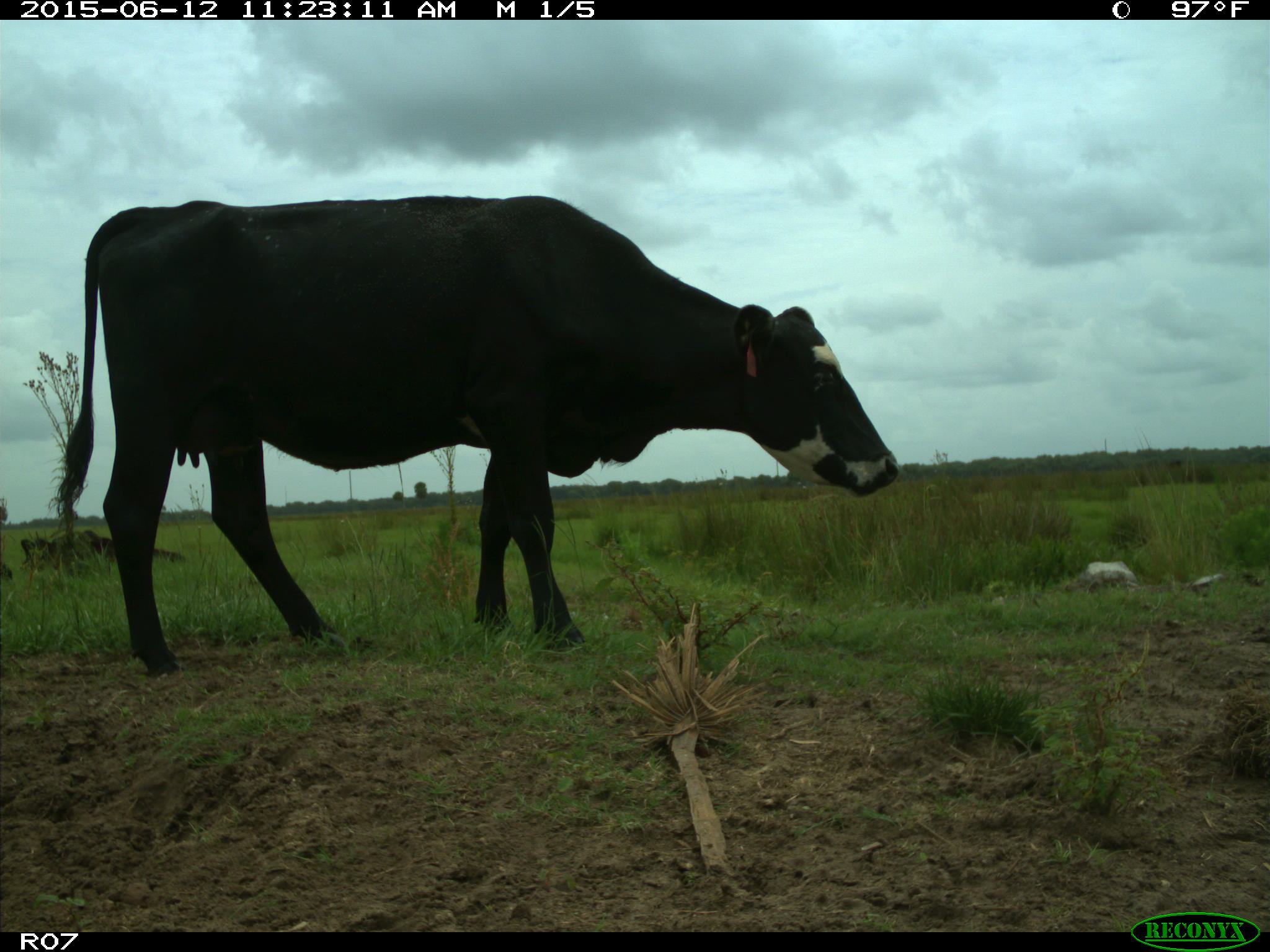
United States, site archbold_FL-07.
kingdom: Animalia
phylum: Chordata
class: Mammalia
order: Artiodactyla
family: Bovidae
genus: Bos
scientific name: Bos taurus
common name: domestic cow